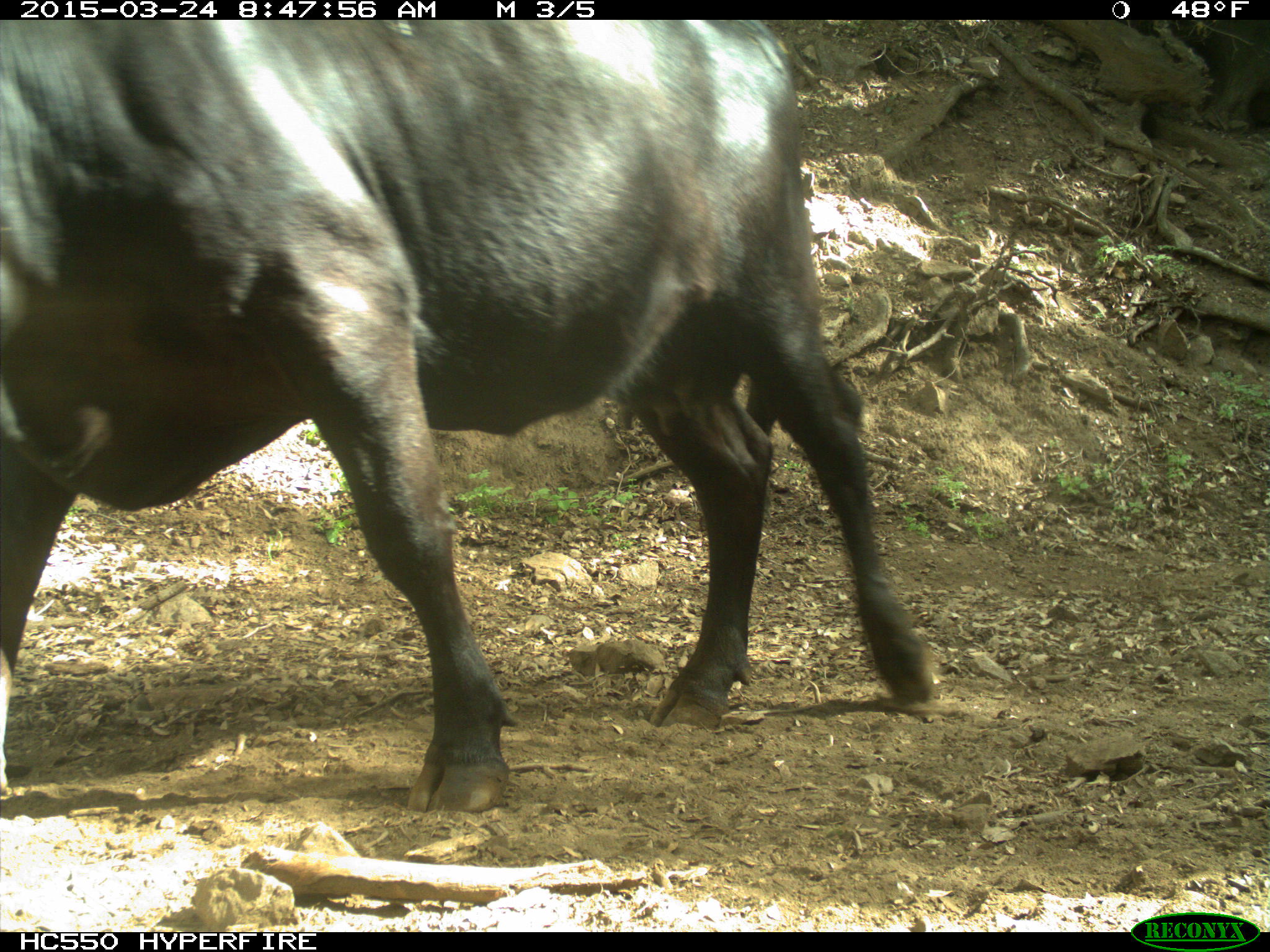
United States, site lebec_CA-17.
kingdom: Animalia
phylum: Chordata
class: Mammalia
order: Artiodactyla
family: Bovidae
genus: Bos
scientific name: Bos taurus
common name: domestic cow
Bos taurus (domestic cow).